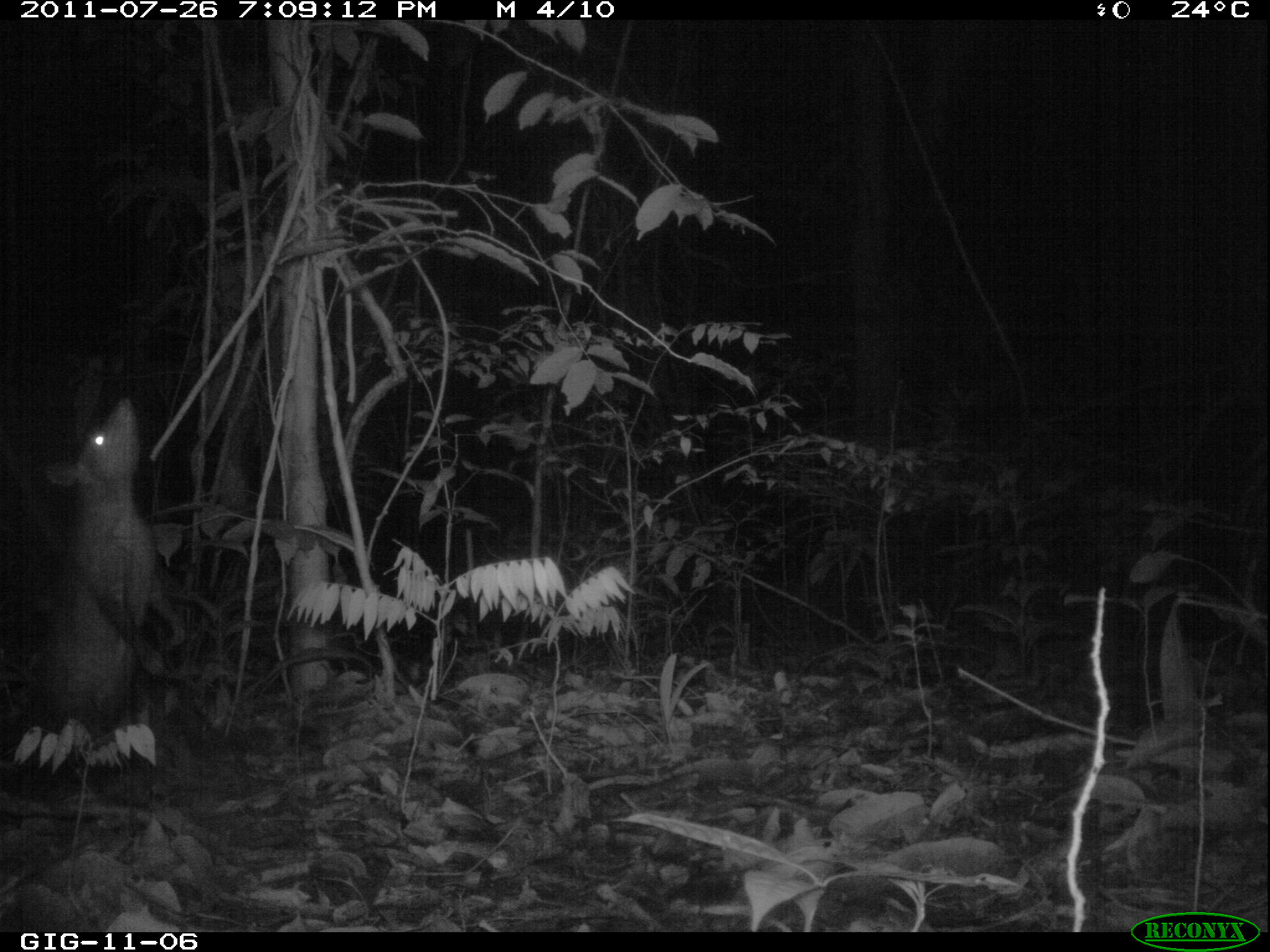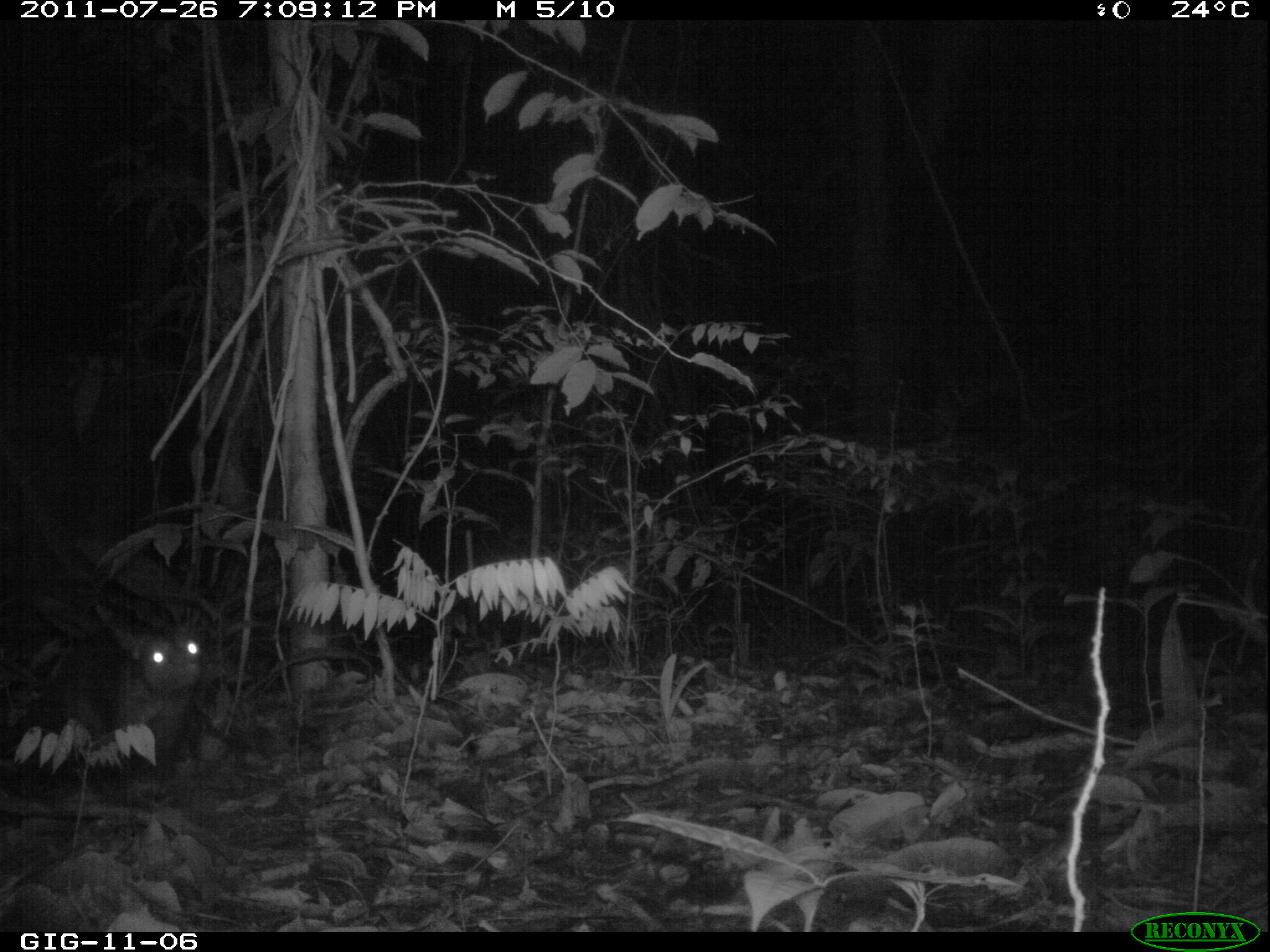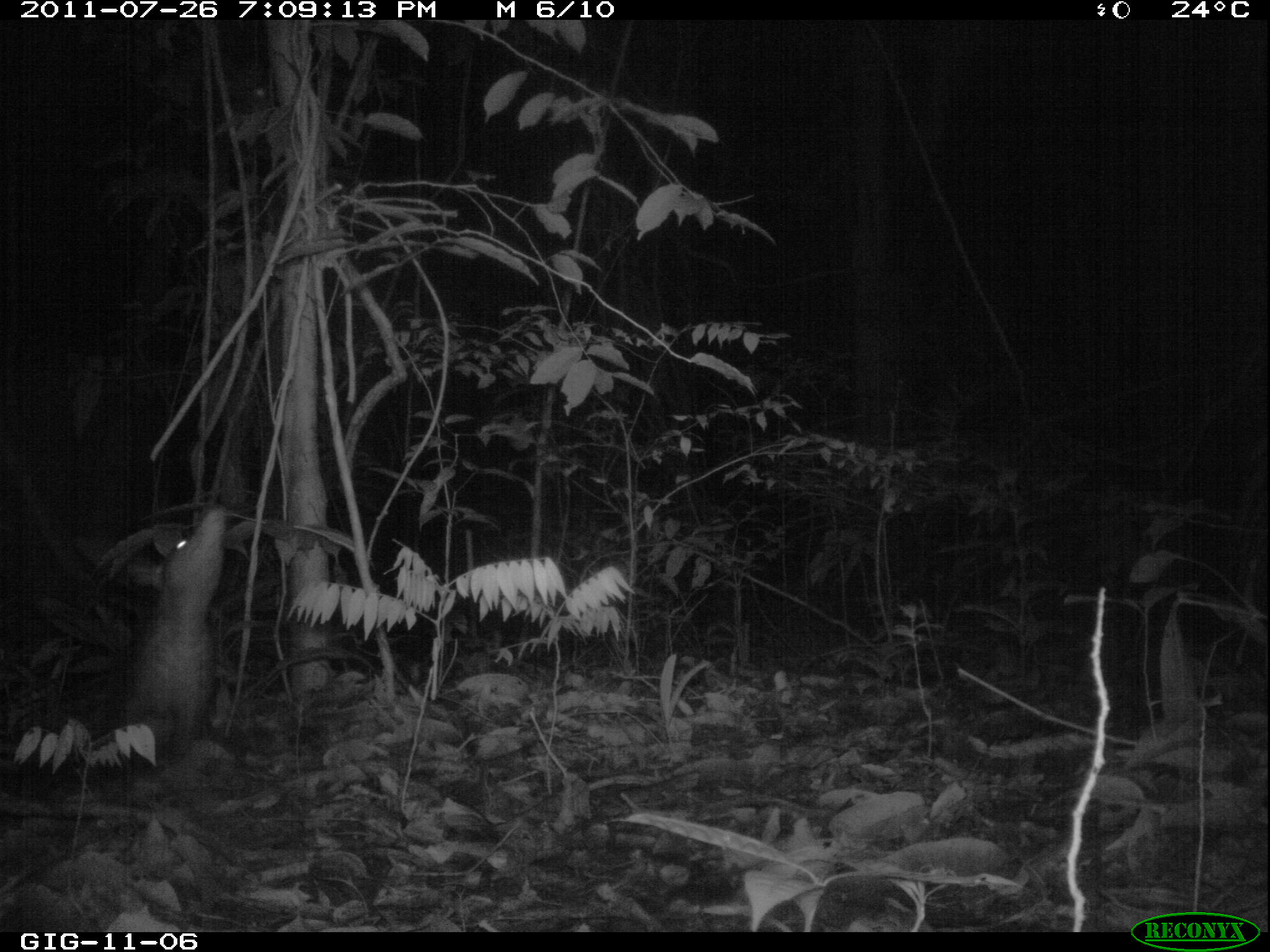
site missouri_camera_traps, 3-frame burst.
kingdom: Animalia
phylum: Chordata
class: Mammalia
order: Didelphimorphia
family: Didelphidae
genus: Didelphis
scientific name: Didelphis marsupialis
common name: common opossum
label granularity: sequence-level